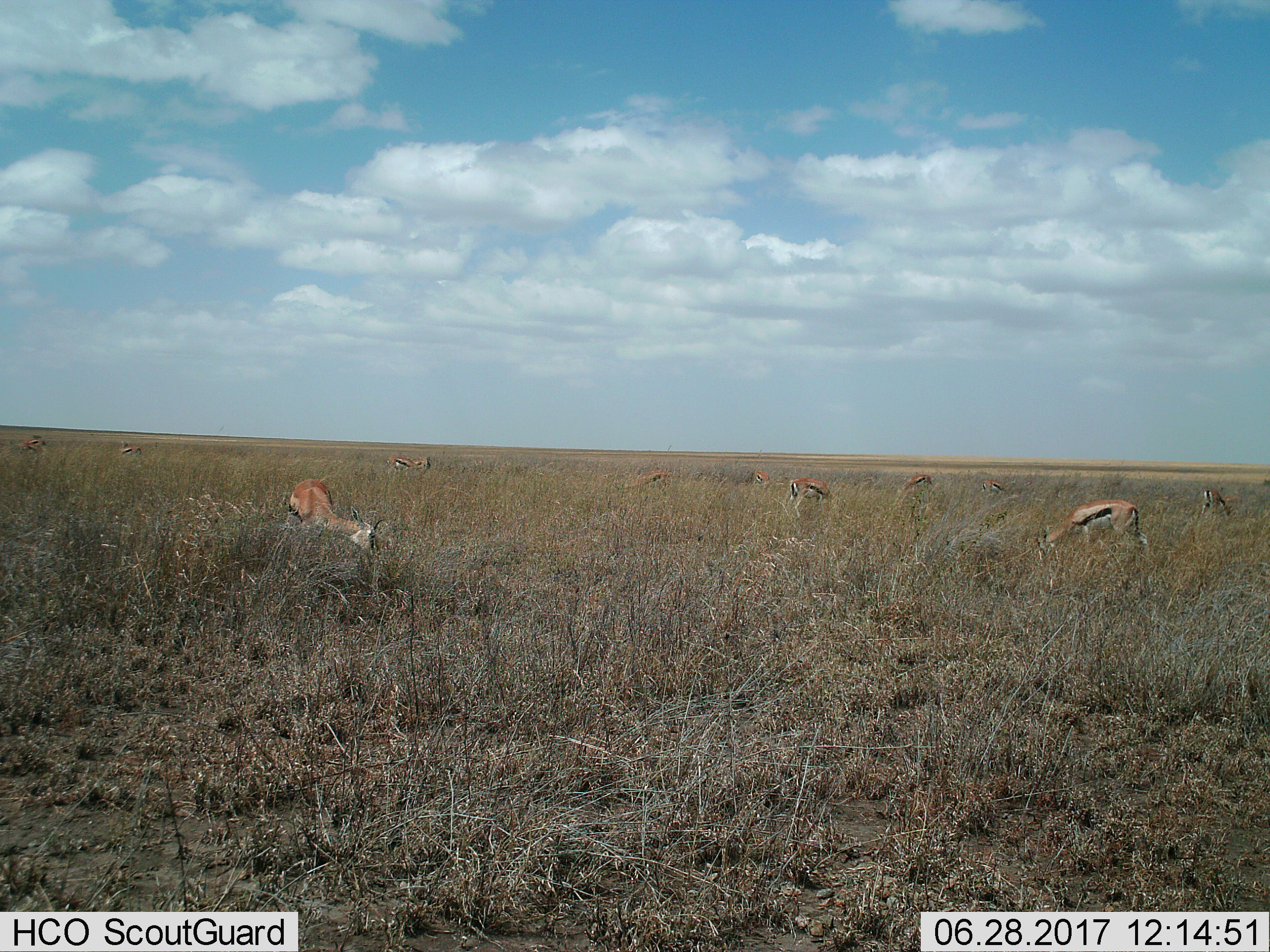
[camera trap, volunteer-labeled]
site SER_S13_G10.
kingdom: Animalia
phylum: Chordata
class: Mammalia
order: Artiodactyla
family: Bovidae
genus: Eudorcas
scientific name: Eudorcas thomsonii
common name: thomson's gazelle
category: gazellethomsons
Gazellethomsons (thomson's gazelle) (Eudorcas thomsonii), count 11-50. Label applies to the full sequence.